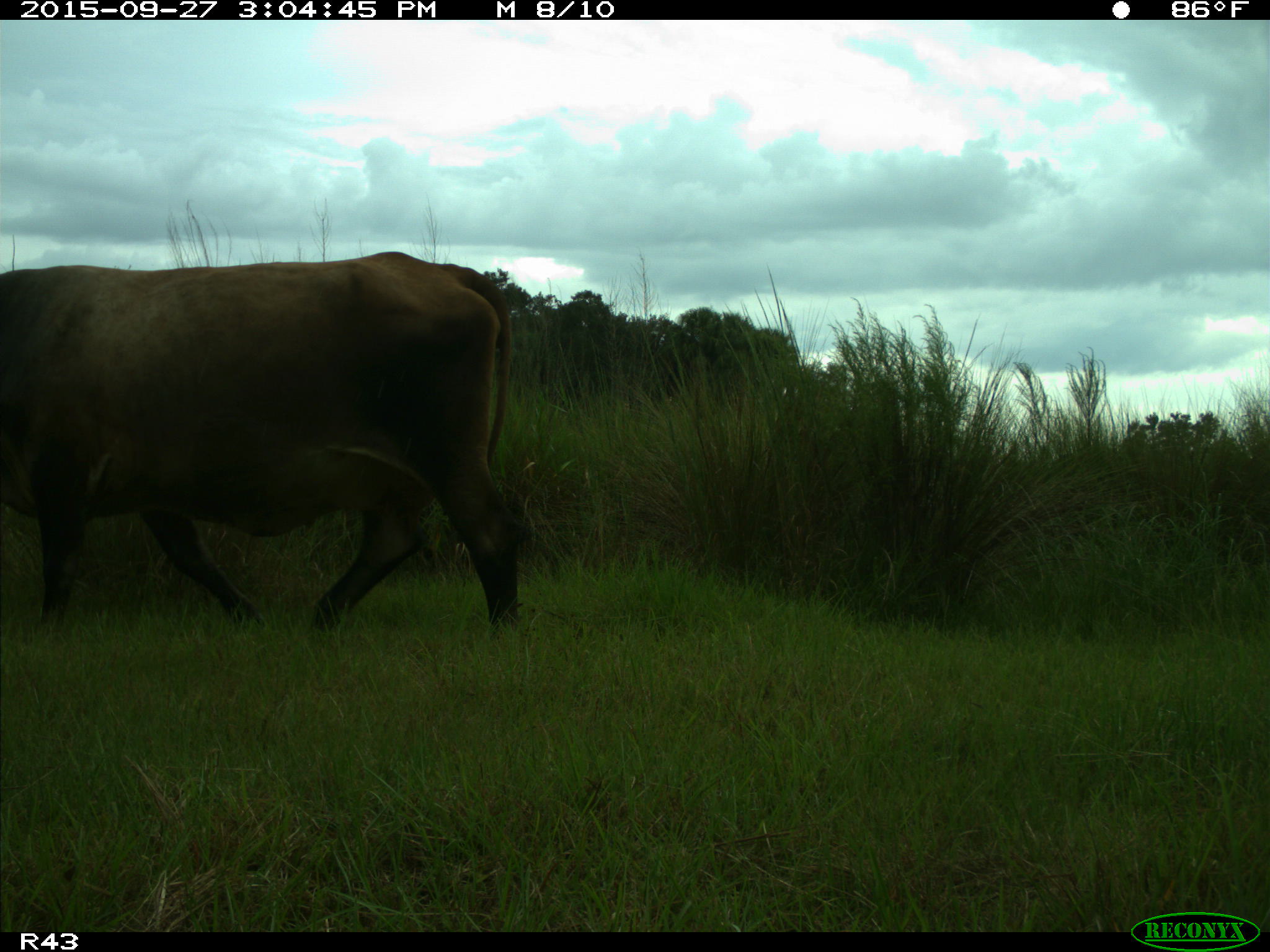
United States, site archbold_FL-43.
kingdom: Animalia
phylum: Chordata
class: Mammalia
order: Artiodactyla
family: Bovidae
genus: Bos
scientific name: Bos taurus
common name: domestic cow